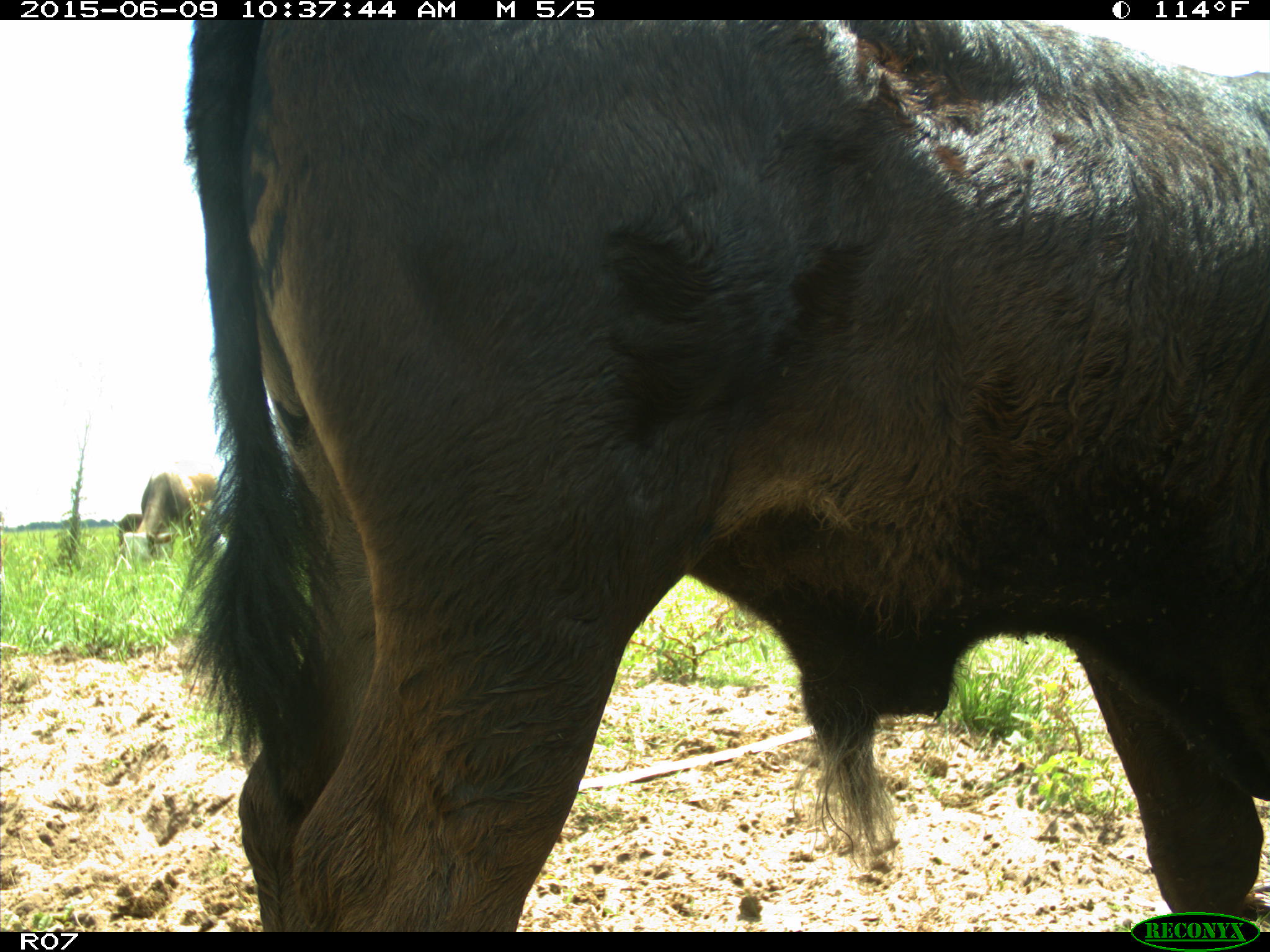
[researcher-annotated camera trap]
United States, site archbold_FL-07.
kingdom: Animalia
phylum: Chordata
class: Mammalia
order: Artiodactyla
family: Bovidae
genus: Bos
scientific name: Bos taurus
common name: domestic cow